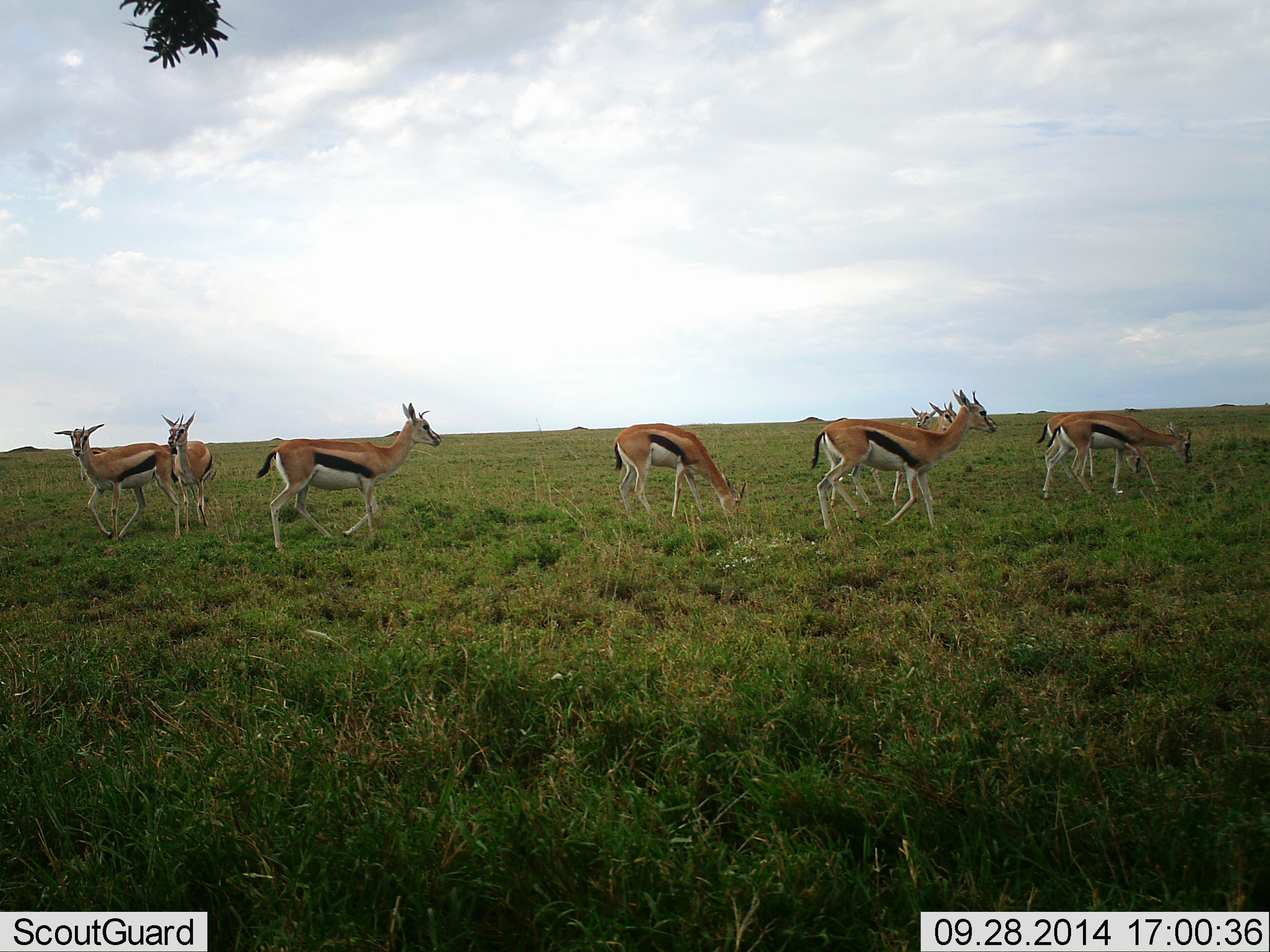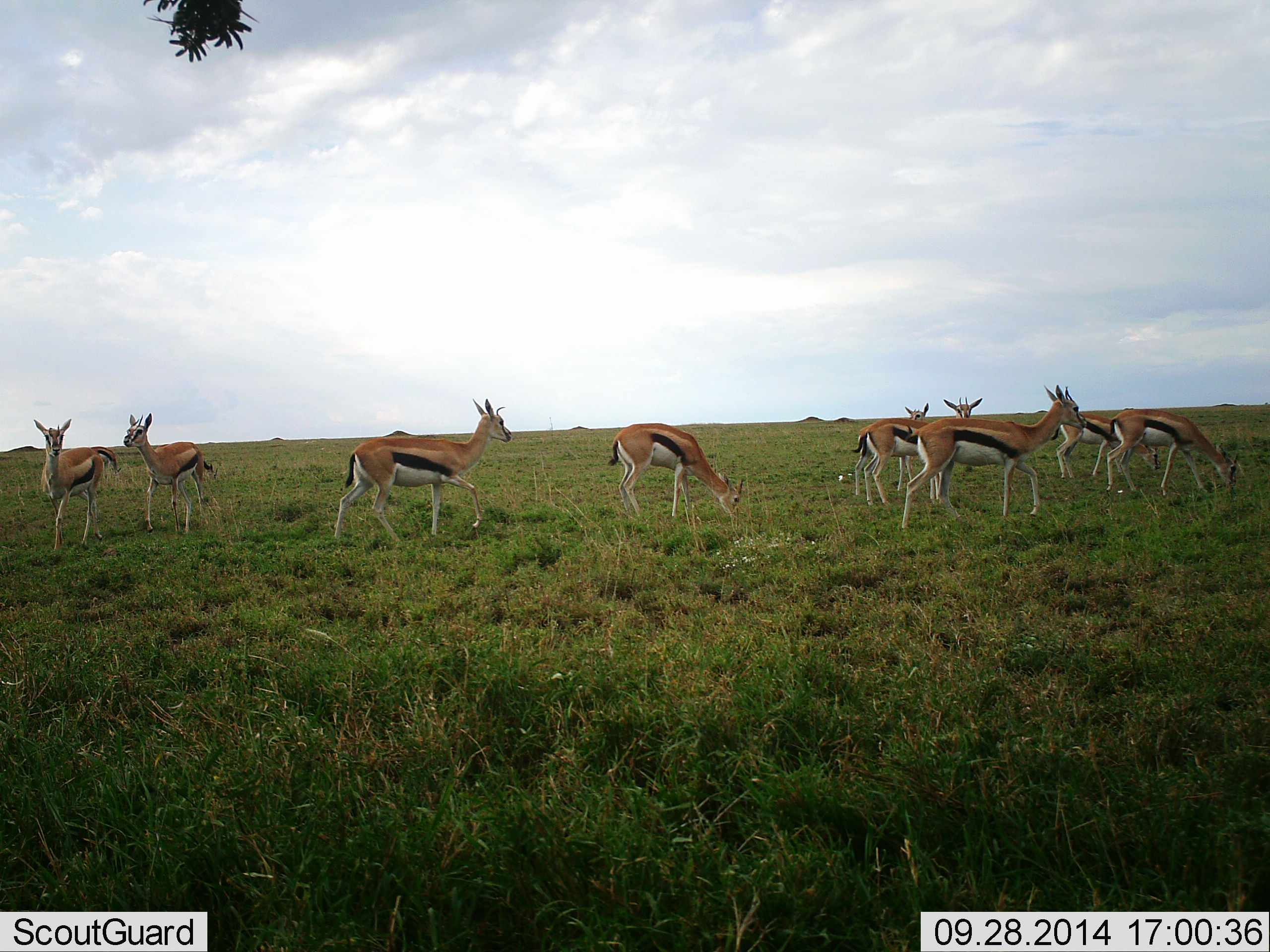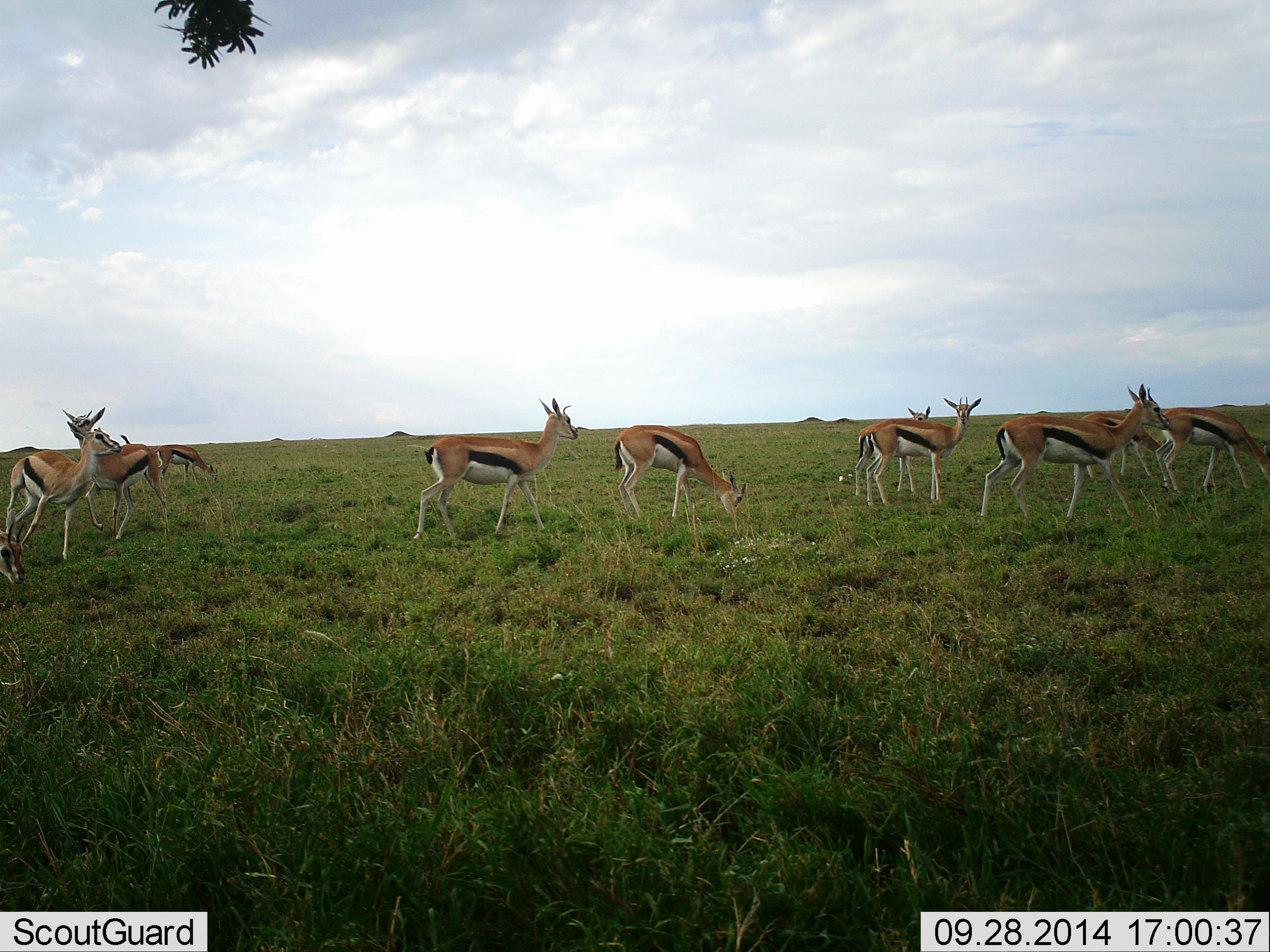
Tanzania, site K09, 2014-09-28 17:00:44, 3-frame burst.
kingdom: Animalia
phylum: Chordata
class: Mammalia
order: Artiodactyla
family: Bovidae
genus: Eudorcas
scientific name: Eudorcas thomsonii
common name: thomson's gazelle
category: gazellethomsons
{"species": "gazellethomsons (thomson's gazelle) (Eudorcas thomsonii)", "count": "10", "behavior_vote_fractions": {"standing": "30%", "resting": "10%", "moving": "70%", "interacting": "20%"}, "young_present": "0%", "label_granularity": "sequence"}